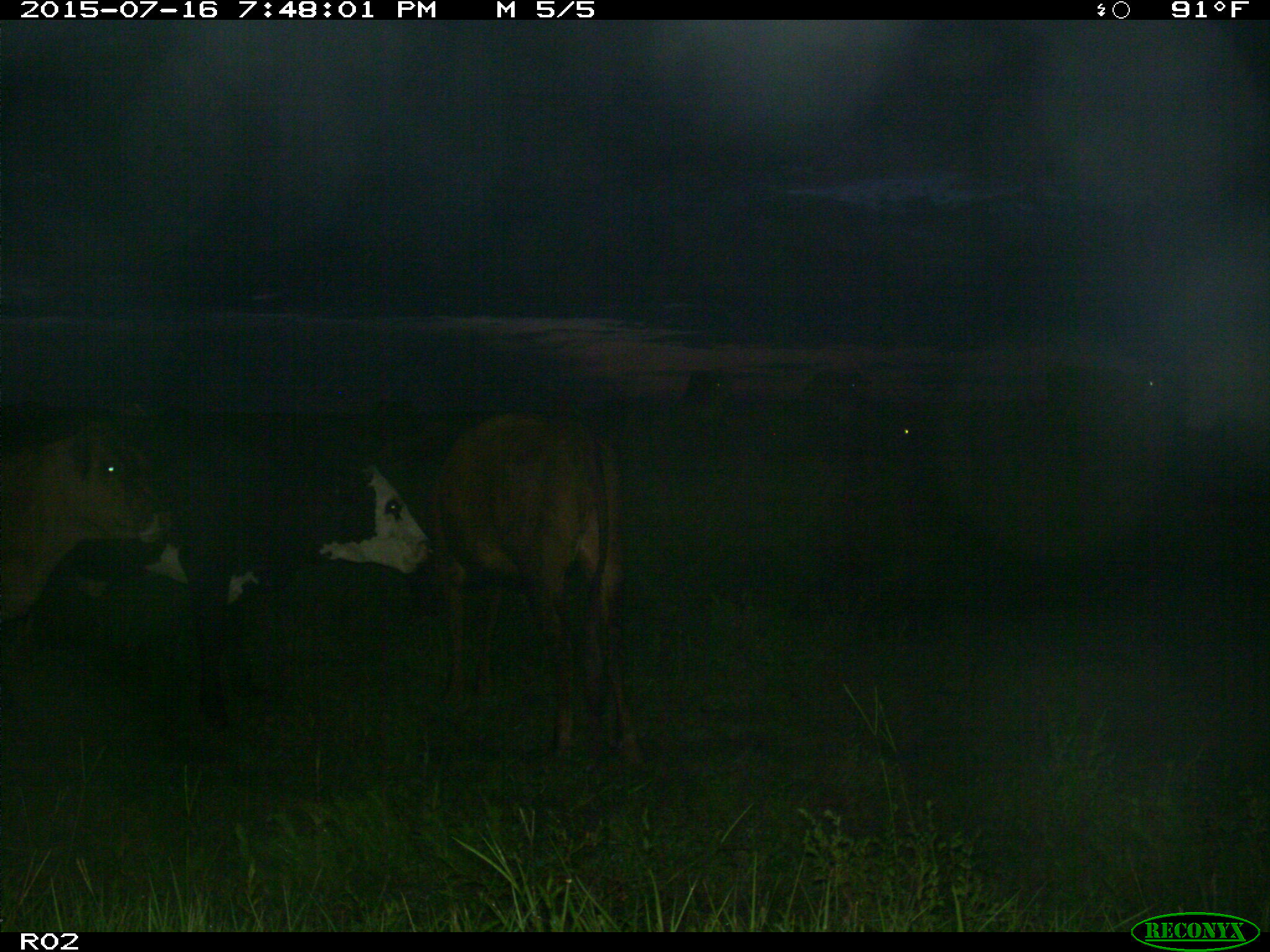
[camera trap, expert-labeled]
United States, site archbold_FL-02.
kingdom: Animalia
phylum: Chordata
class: Mammalia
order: Artiodactyla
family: Bovidae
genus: Bos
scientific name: Bos taurus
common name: domestic cow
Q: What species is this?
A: Bos taurus (domestic cow).